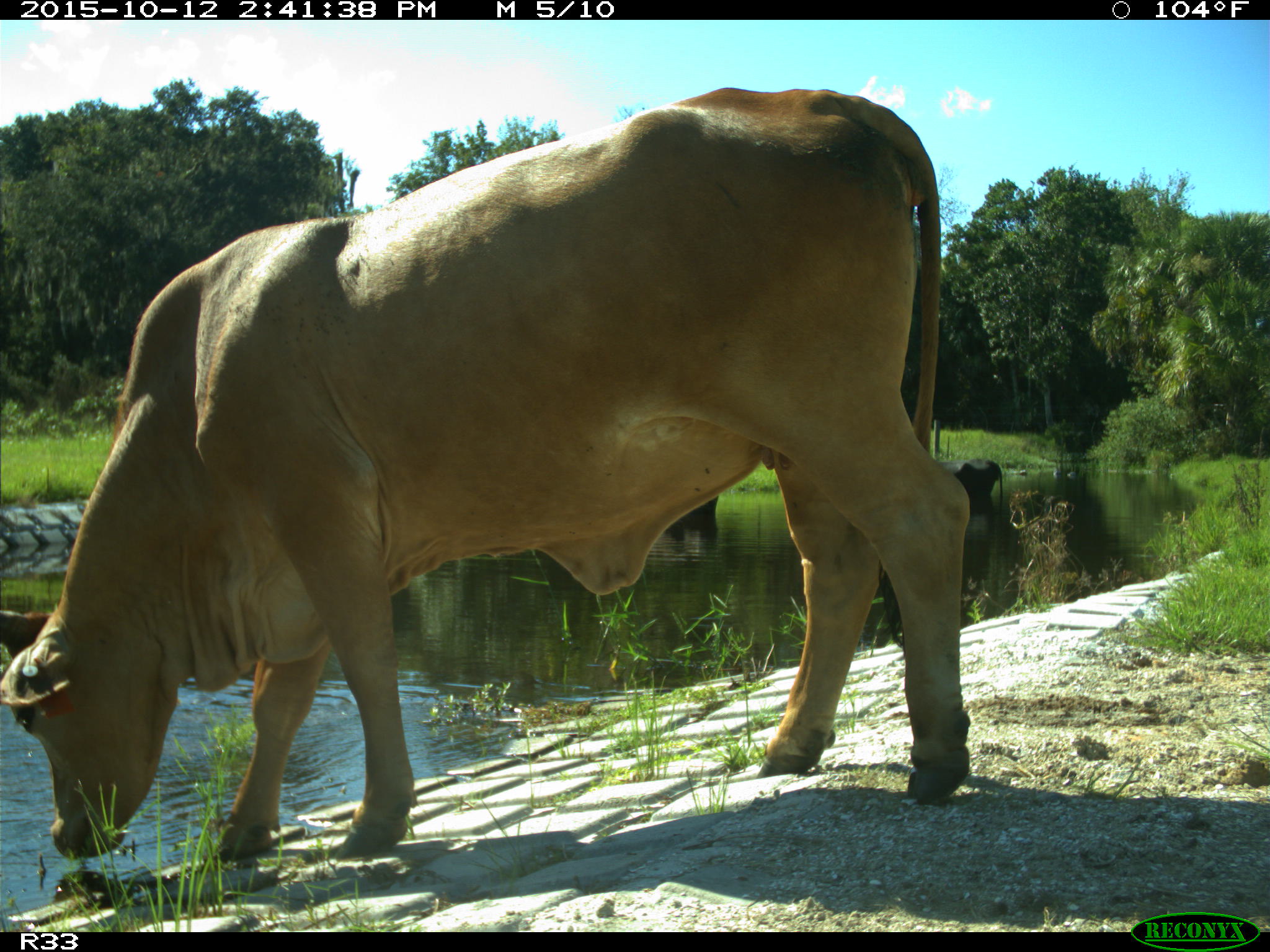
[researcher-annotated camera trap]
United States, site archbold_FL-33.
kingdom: Animalia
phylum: Chordata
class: Mammalia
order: Artiodactyla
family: Bovidae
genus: Bos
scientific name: Bos taurus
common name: domestic cow